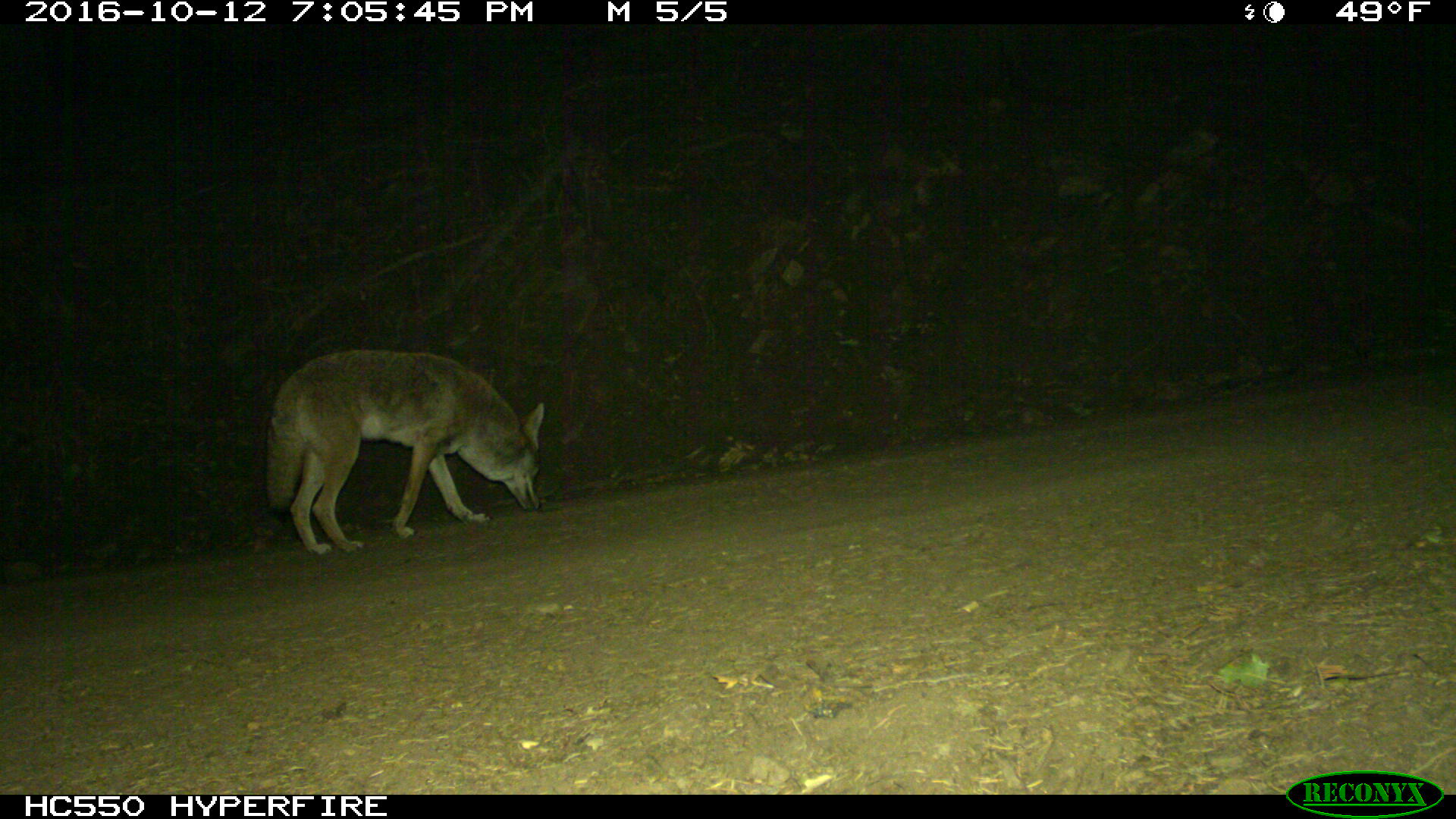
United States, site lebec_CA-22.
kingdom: Animalia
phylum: Chordata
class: Mammalia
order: Carnivora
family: Canidae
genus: Canis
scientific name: Canis latrans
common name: coyote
Canis latrans (coyote).